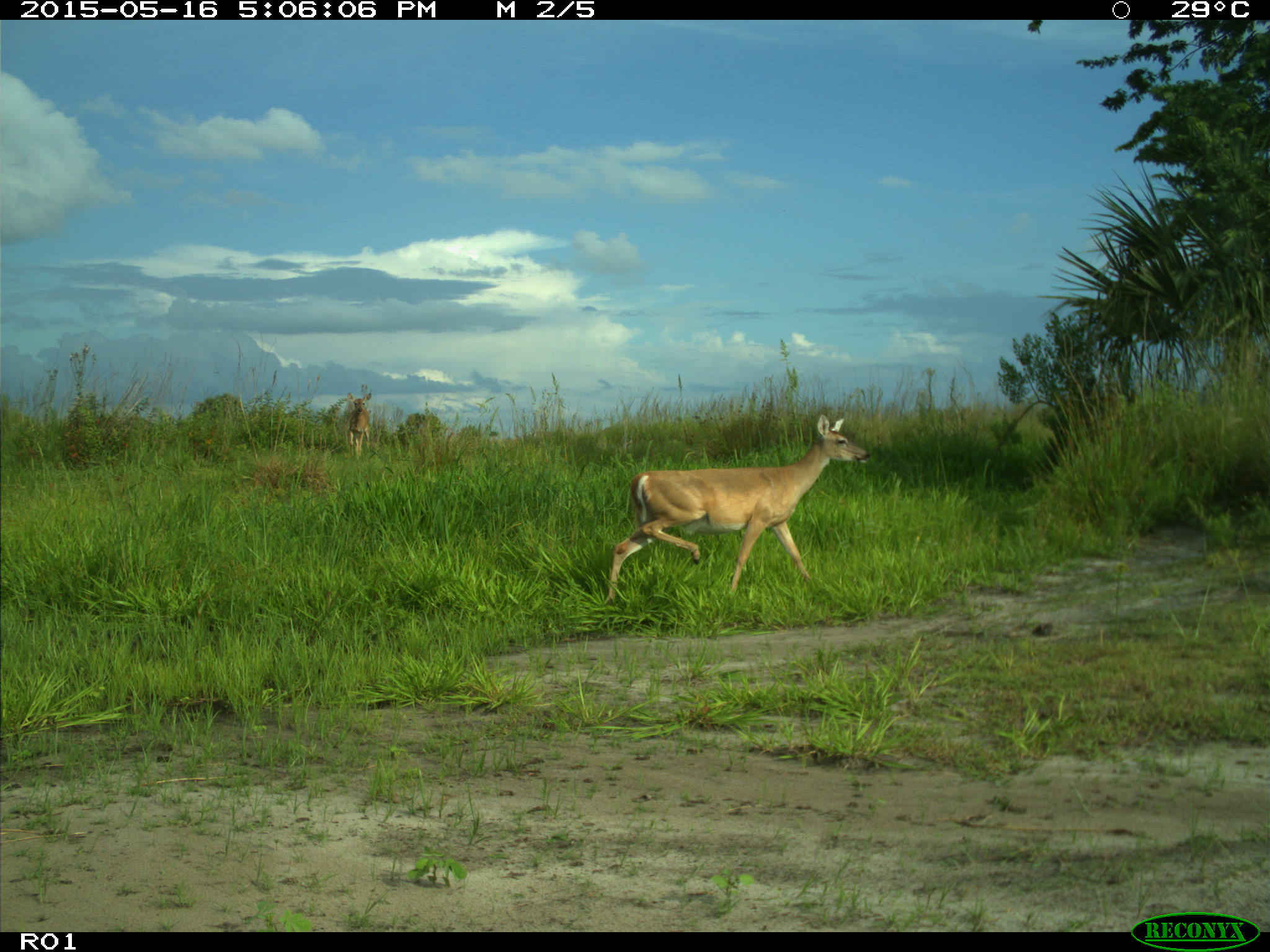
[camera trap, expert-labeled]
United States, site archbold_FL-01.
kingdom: Animalia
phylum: Chordata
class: Mammalia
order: Artiodactyla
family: Cervidae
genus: Odocoileus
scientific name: Odocoileus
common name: deer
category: unidentified deer